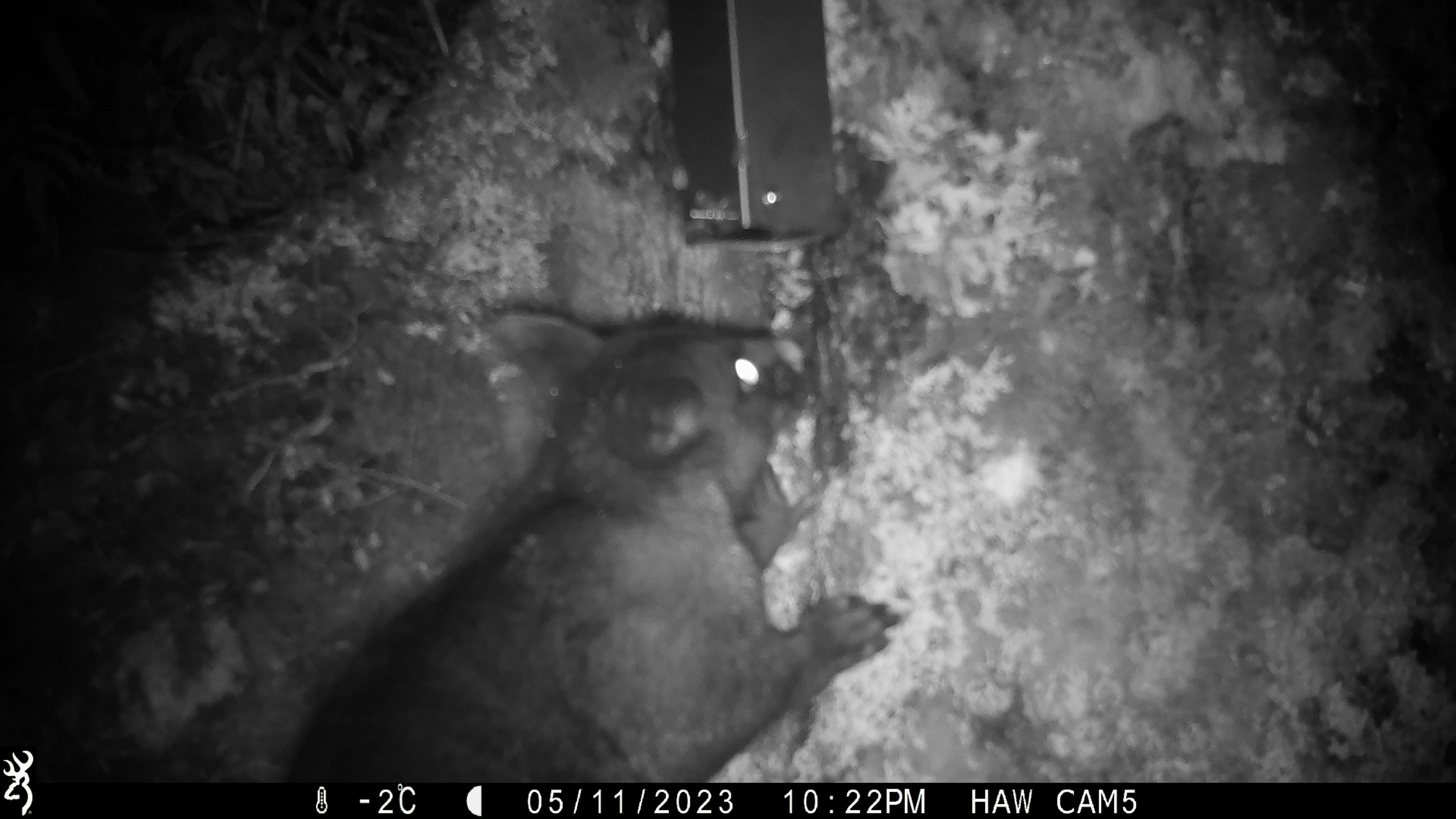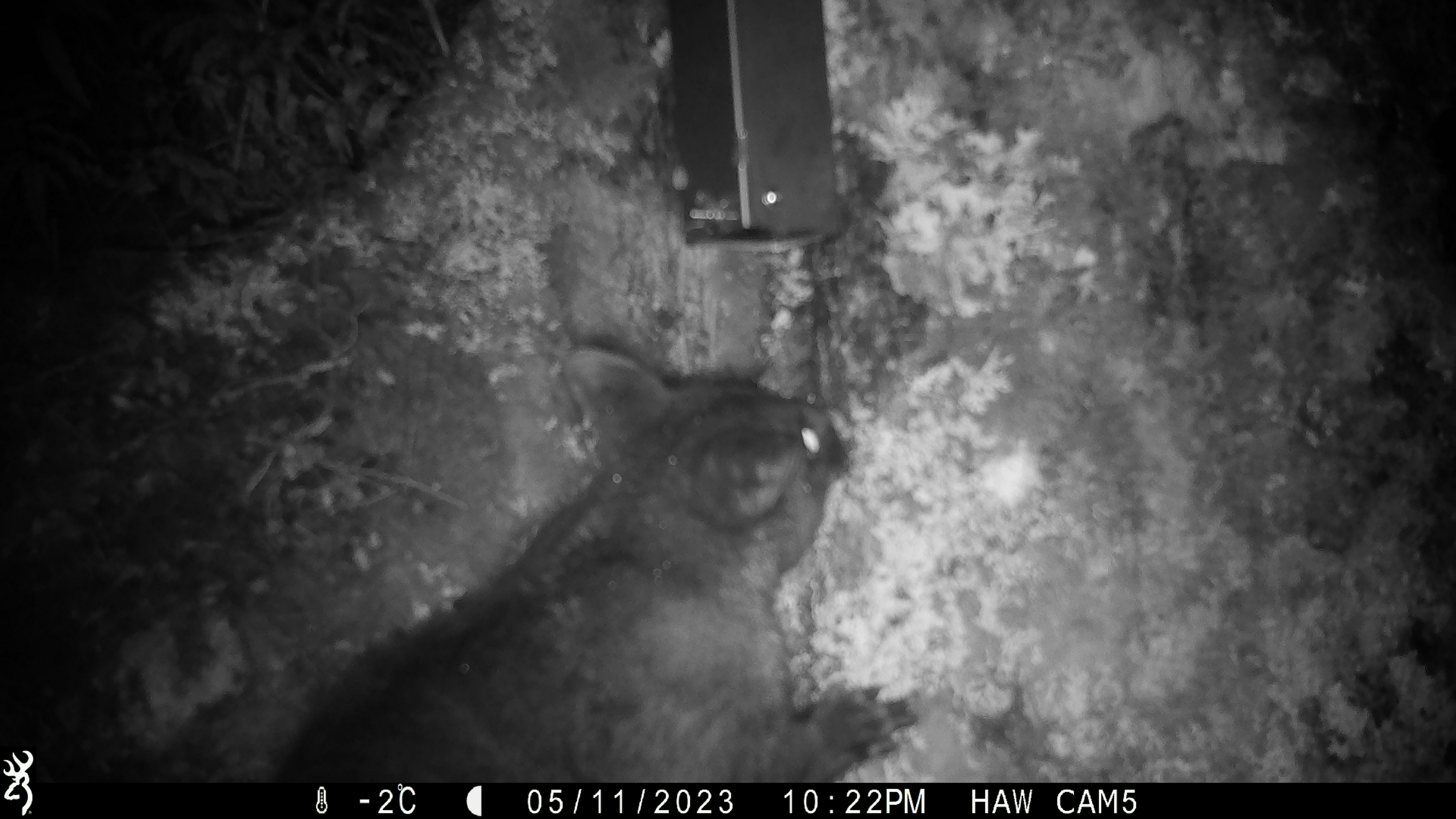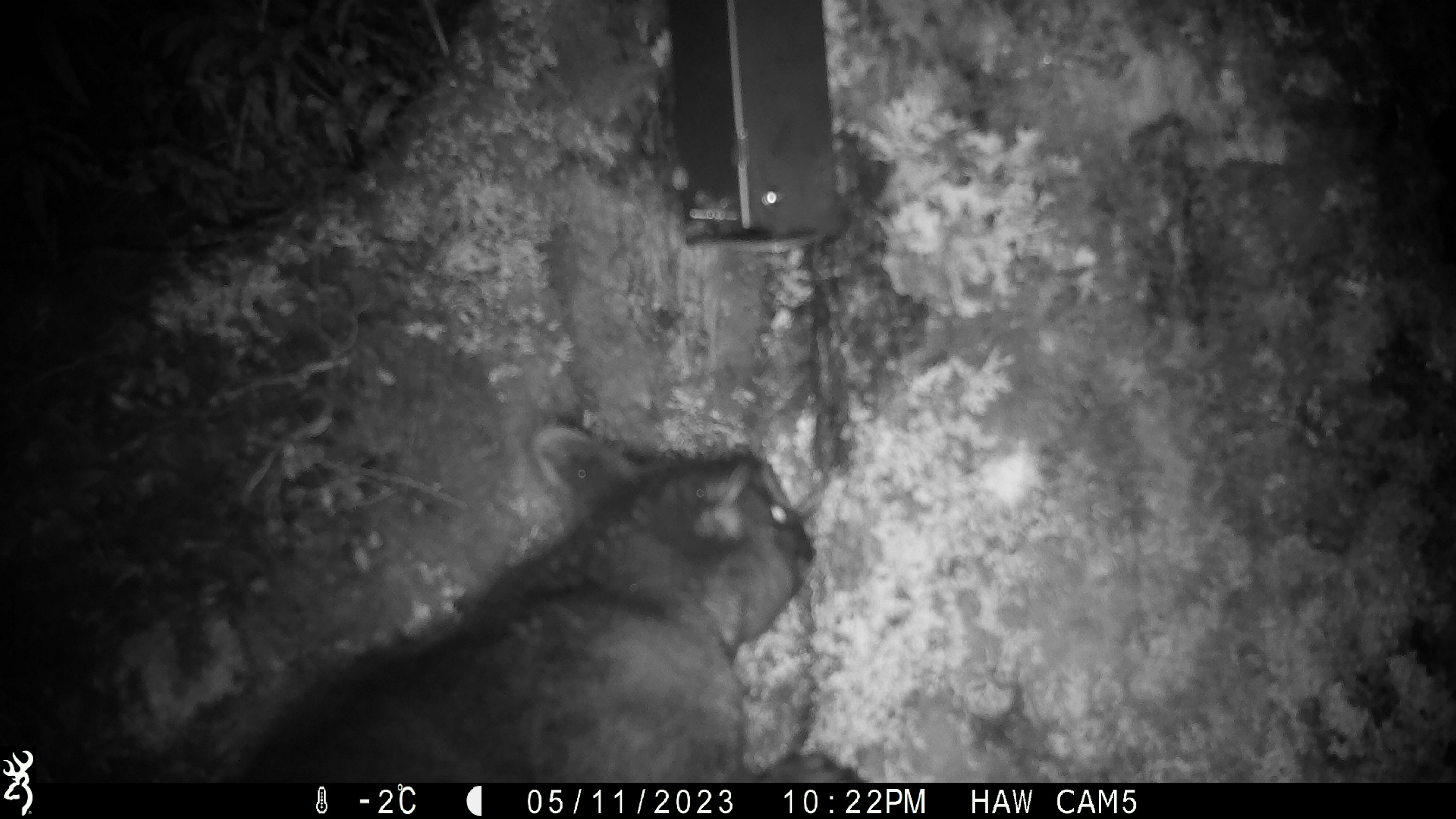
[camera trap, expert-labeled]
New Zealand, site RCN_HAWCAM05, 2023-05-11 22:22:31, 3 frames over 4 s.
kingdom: Animalia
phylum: Chordata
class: Mammalia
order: Diprotodontia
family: Phalangeridae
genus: Trichosurus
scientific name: Trichosurus vulpecula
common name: common brushtail possum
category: possum